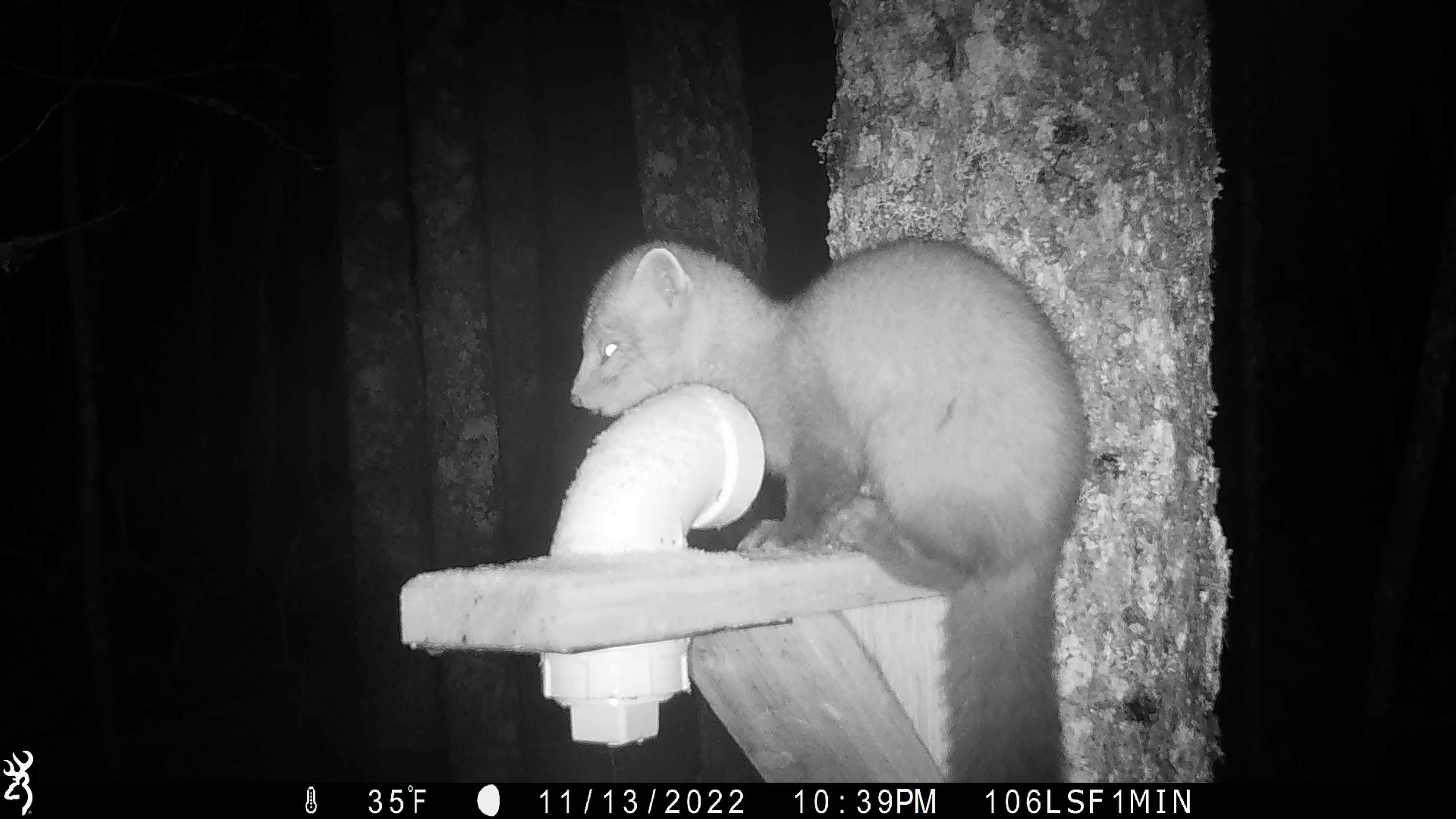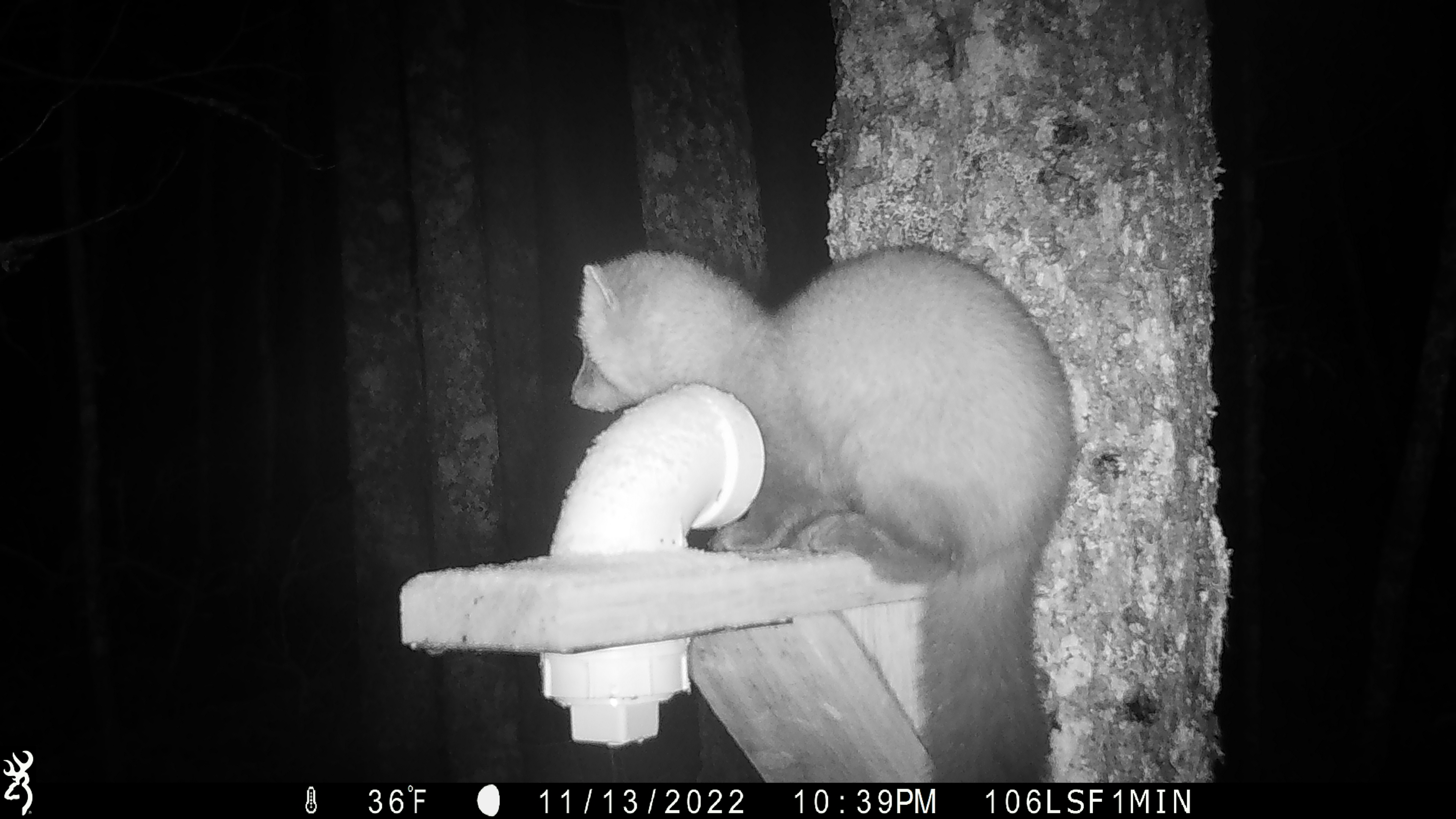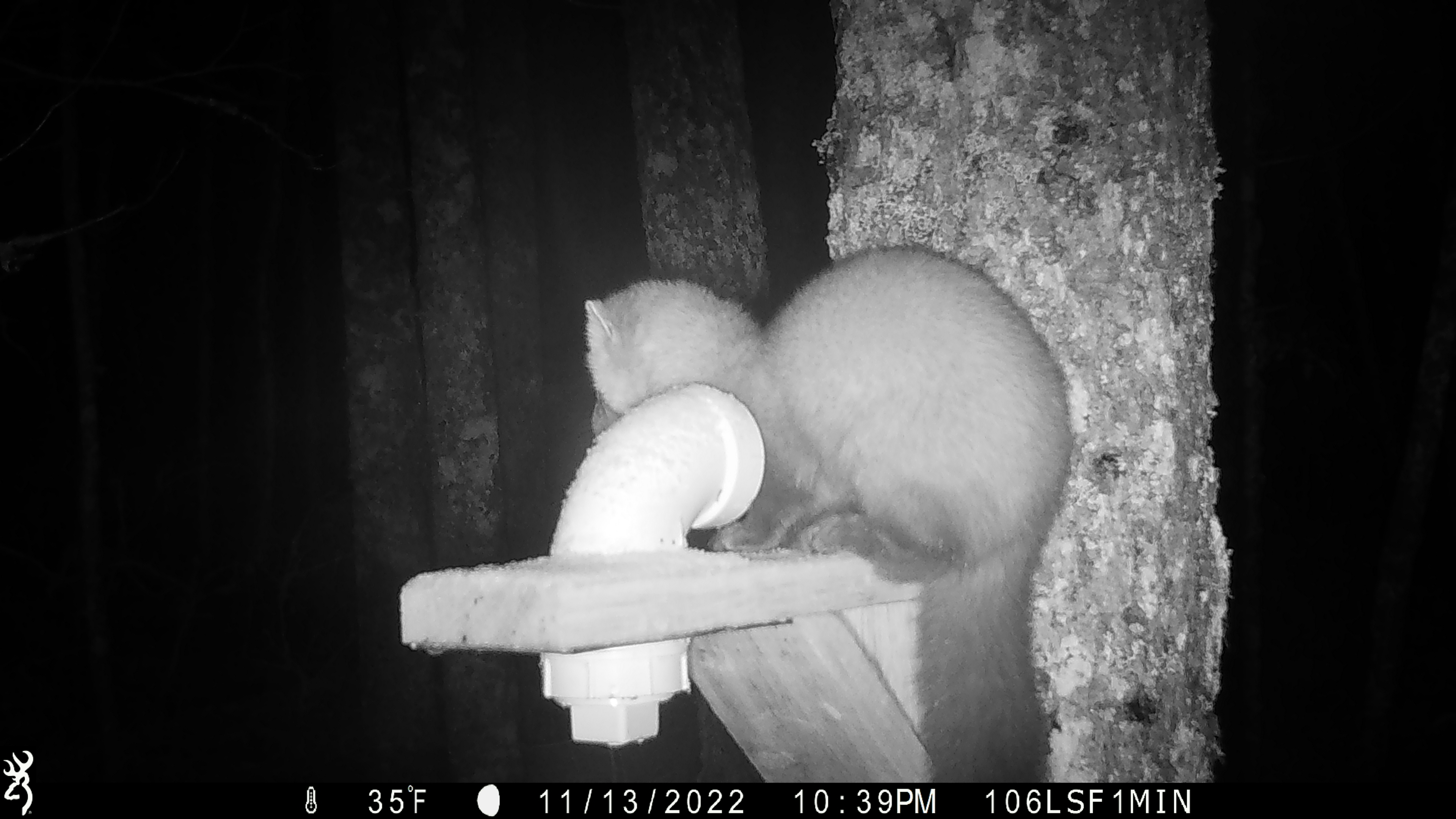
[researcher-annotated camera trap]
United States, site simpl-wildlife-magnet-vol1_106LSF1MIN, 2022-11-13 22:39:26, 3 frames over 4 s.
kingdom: Animalia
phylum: Chordata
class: Mammalia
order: Carnivora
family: Mustelidae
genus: Martes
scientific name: Martes americana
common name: american marten